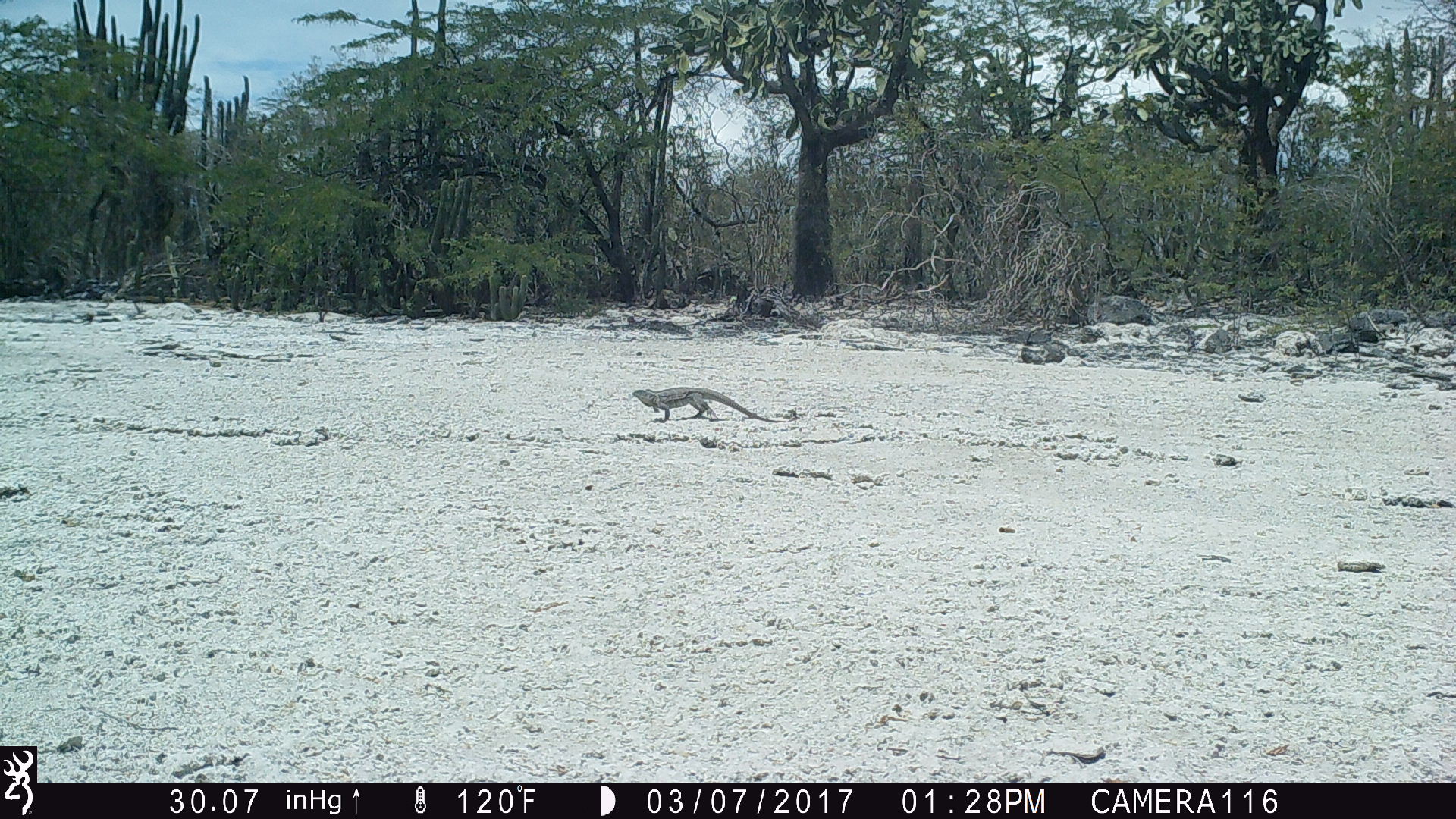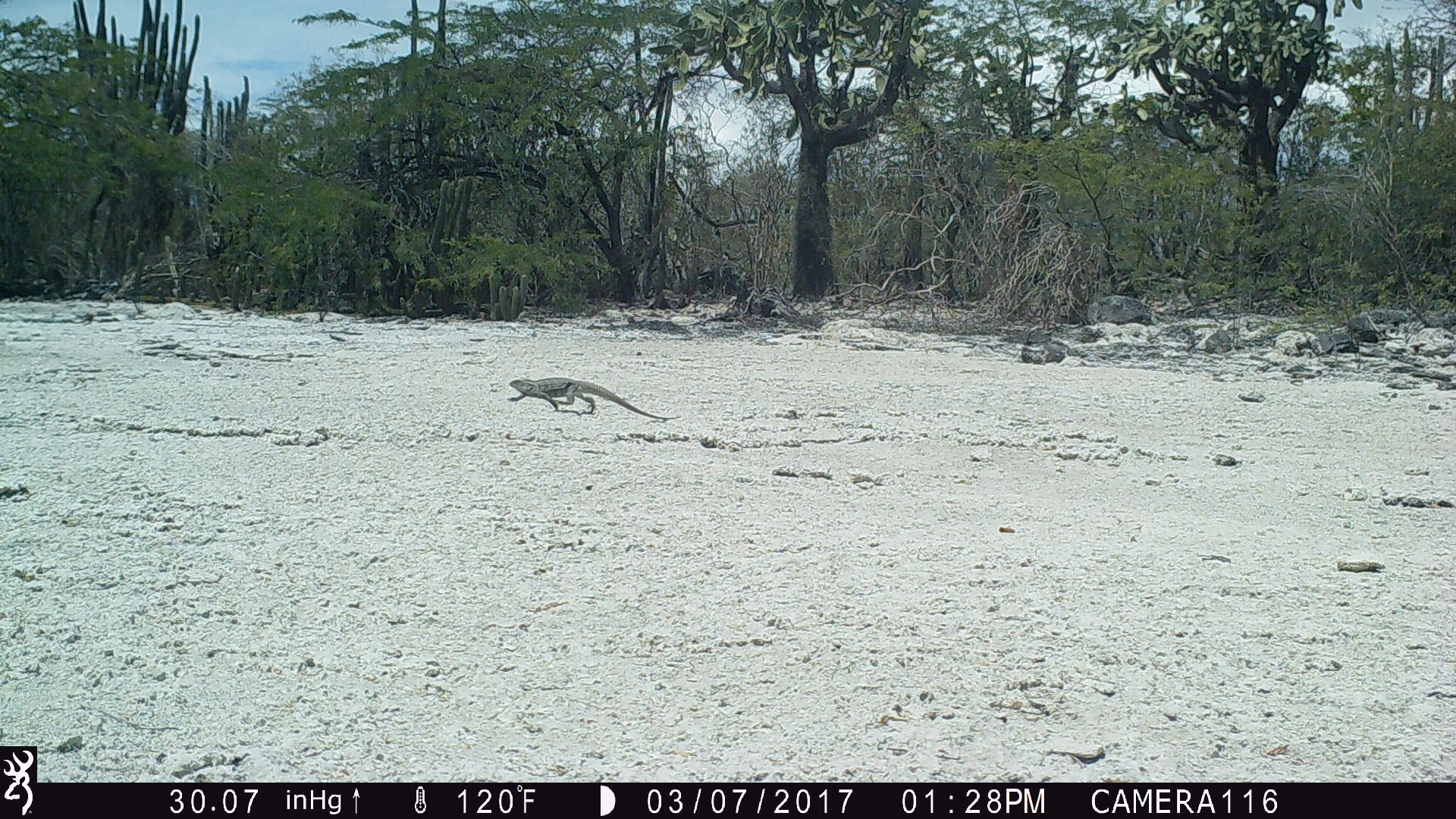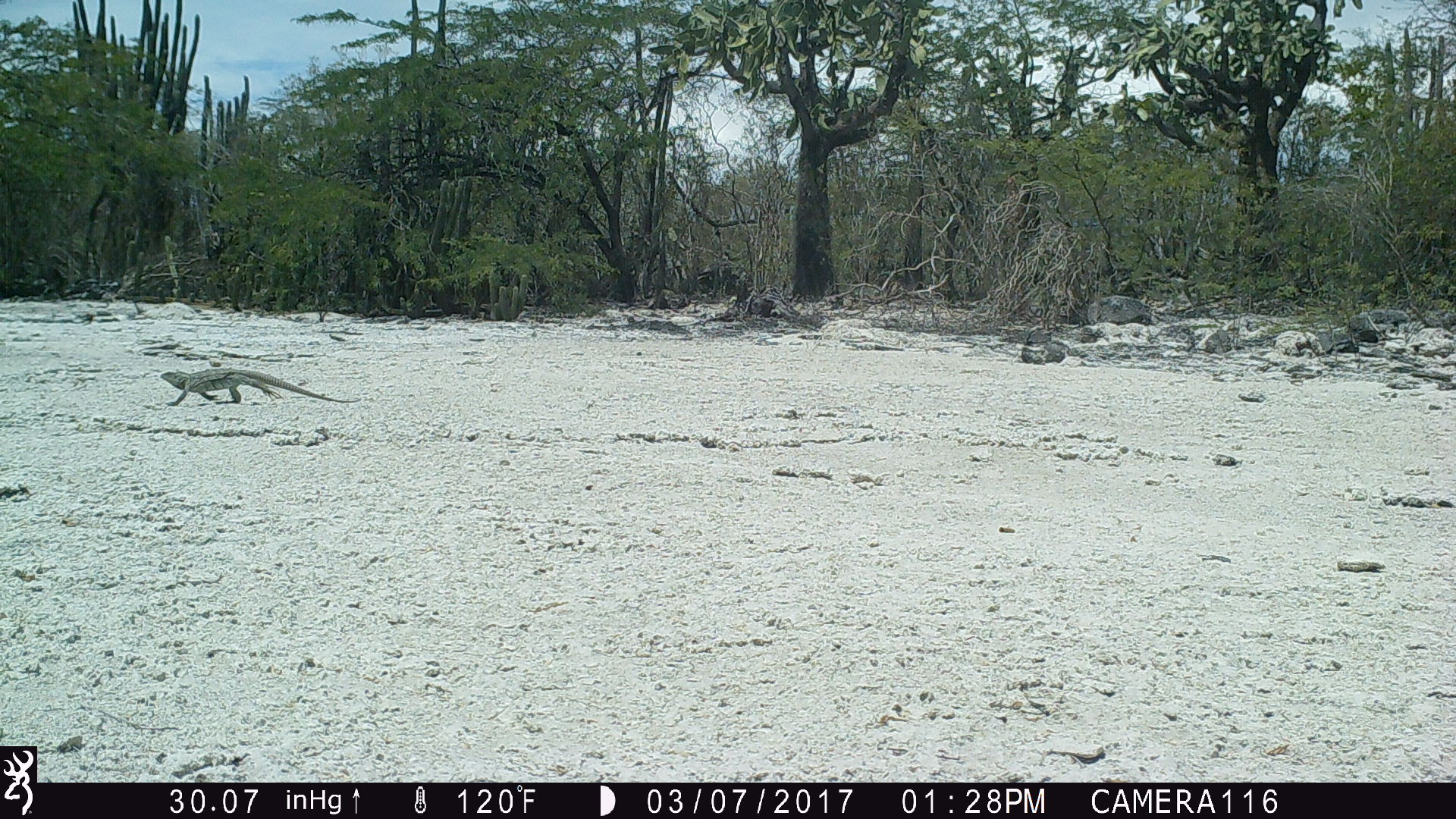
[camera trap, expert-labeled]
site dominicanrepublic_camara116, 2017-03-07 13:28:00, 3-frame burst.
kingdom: Animalia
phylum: Chordata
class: Reptilia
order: Squamata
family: Iguanidae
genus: Iguana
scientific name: Iguana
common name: typical iguanas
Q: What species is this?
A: Iguana (typical iguanas).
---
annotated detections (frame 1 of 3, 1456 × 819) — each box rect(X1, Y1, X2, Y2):
iguana: rect(626, 385, 772, 422)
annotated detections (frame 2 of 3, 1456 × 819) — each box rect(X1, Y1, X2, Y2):
iguana: rect(503, 375, 666, 420)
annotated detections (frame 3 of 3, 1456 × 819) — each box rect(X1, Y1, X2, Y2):
iguana: rect(154, 365, 352, 405)